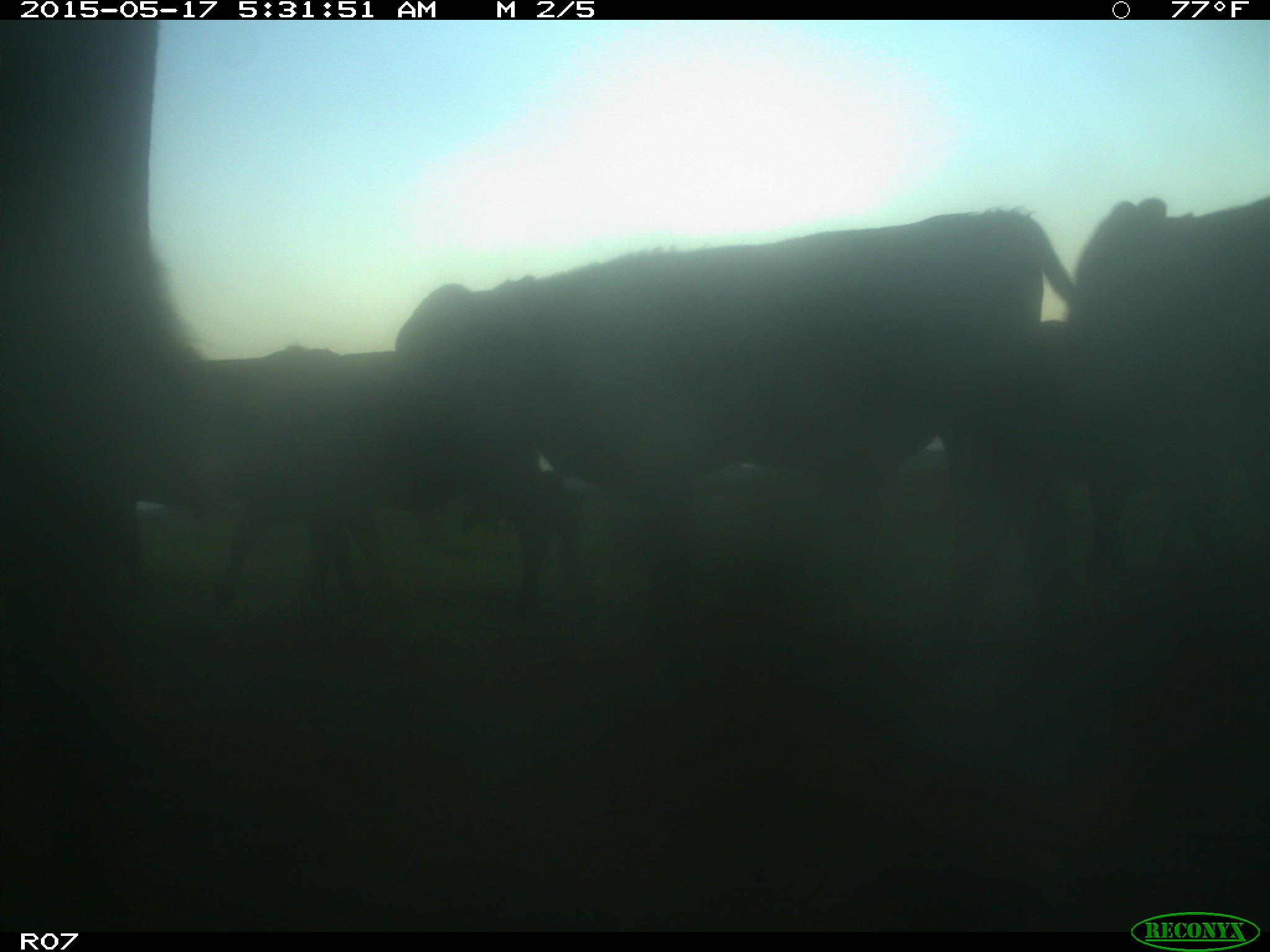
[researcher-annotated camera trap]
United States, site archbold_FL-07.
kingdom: Animalia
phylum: Chordata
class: Mammalia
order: Artiodactyla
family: Bovidae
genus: Bos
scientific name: Bos taurus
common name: domestic cow